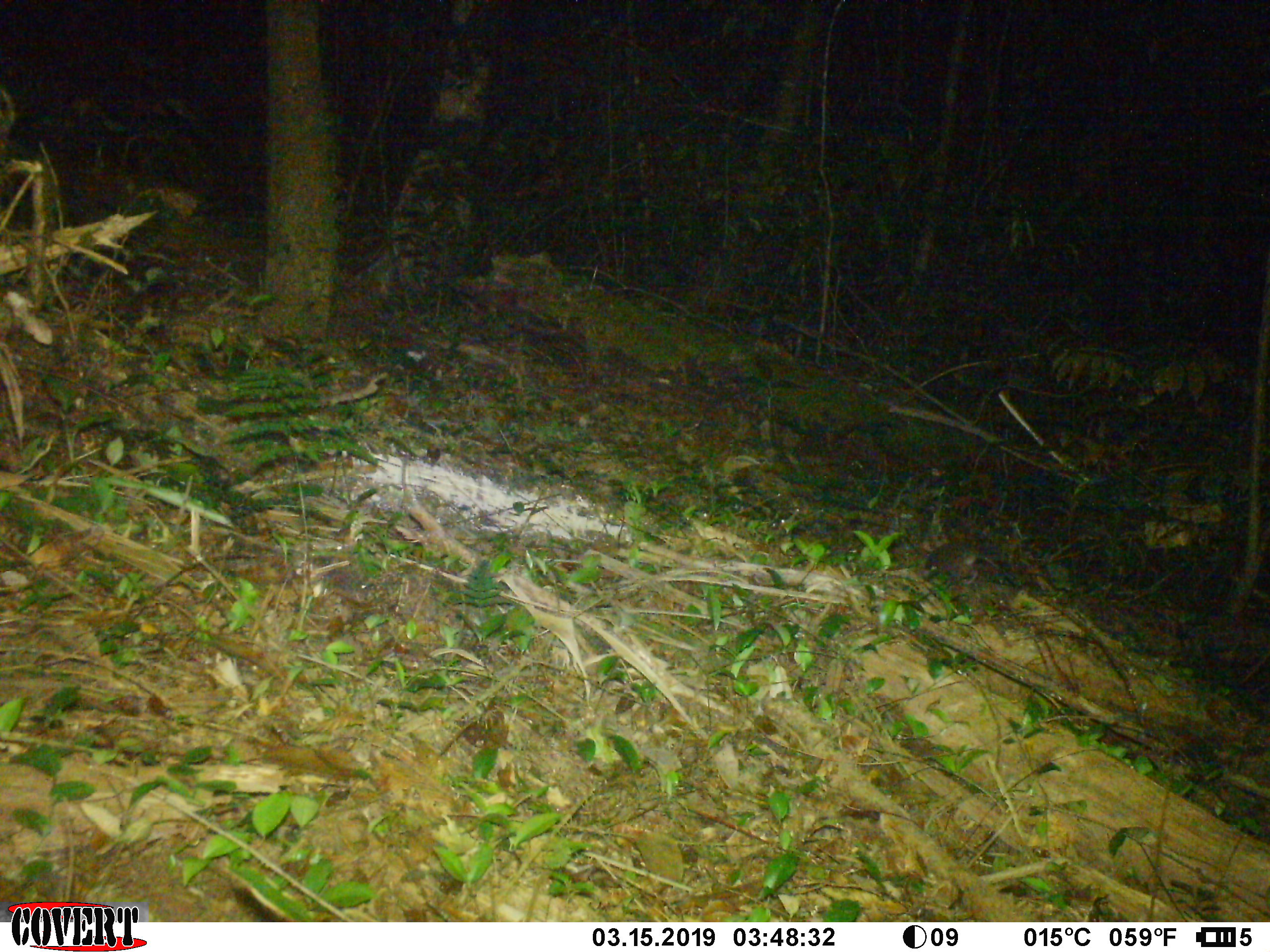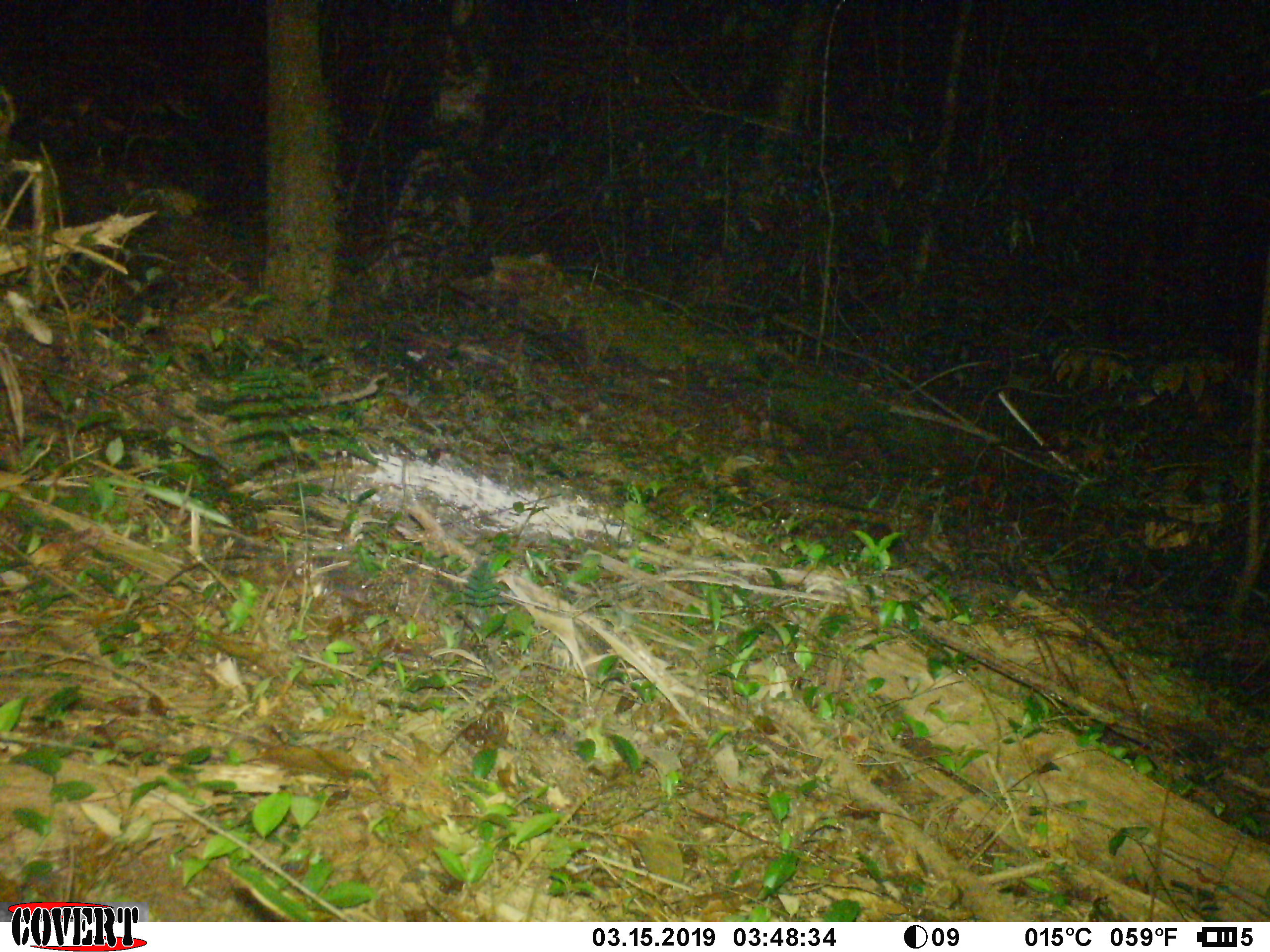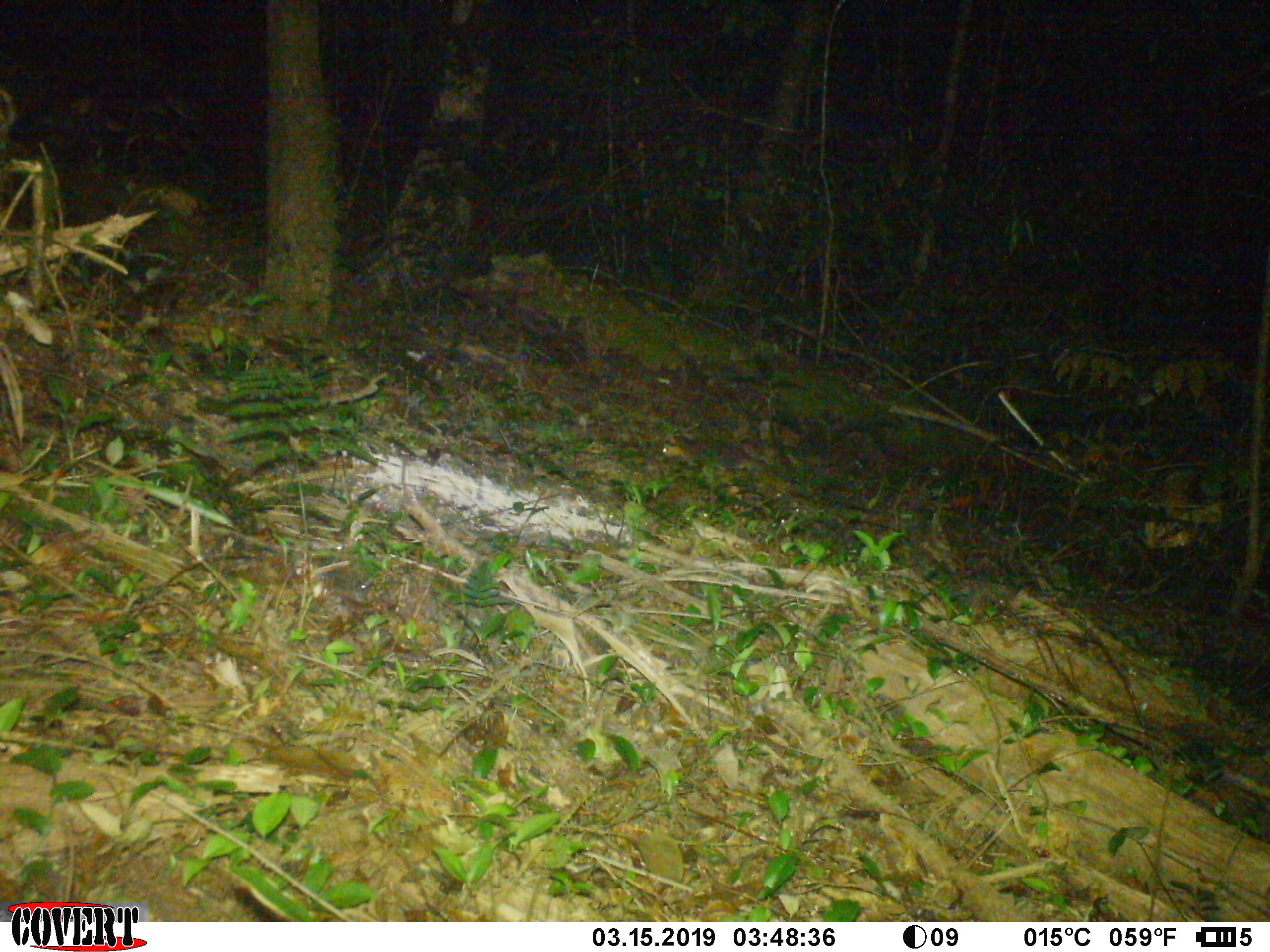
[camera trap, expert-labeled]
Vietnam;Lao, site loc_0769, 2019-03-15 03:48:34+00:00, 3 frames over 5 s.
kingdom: Animalia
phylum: Chordata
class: Mammalia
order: Carnivora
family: Mustelidae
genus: Melogale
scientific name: Melogale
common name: ferret badger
Ferret badger (Melogale). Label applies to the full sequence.